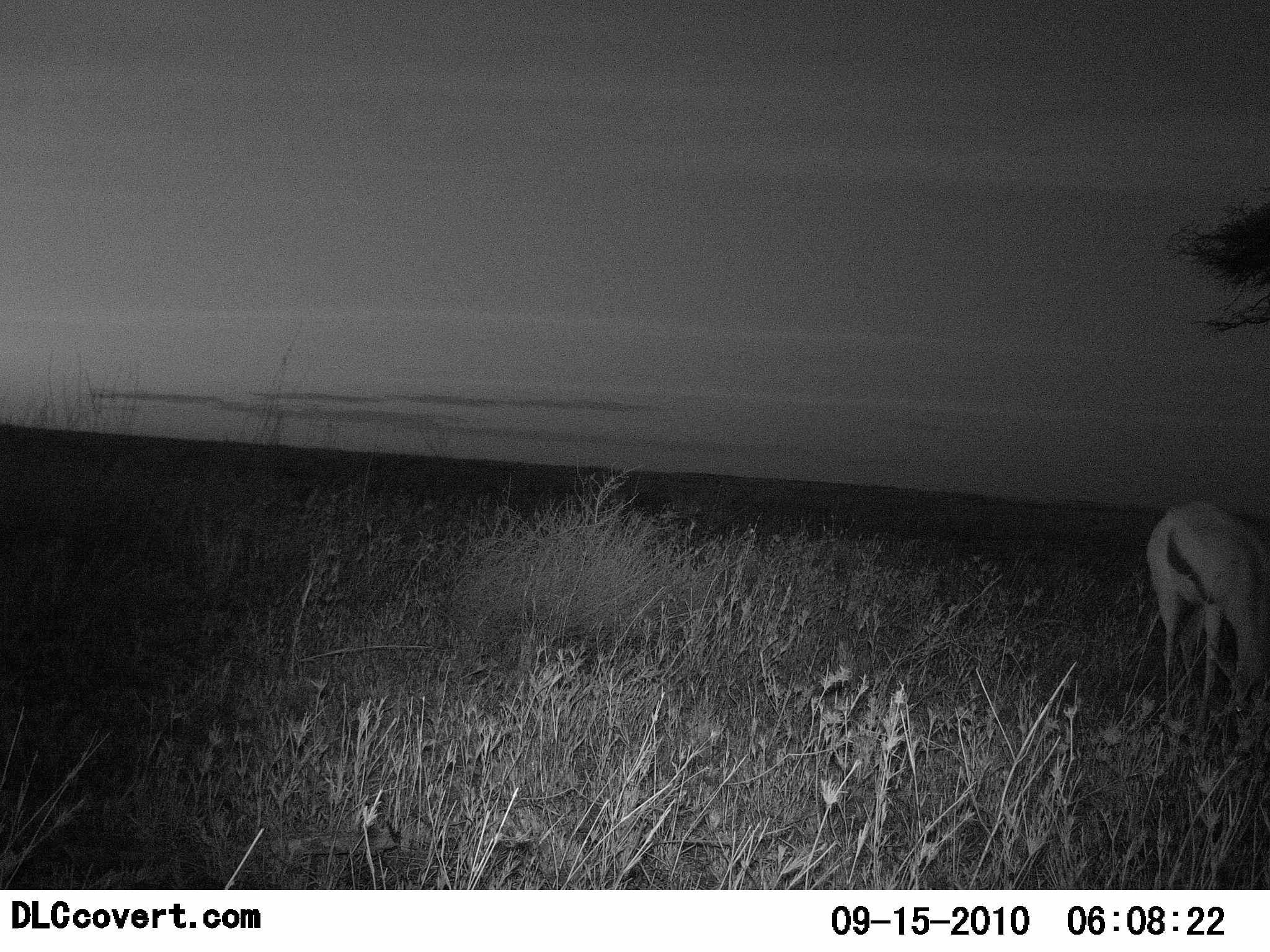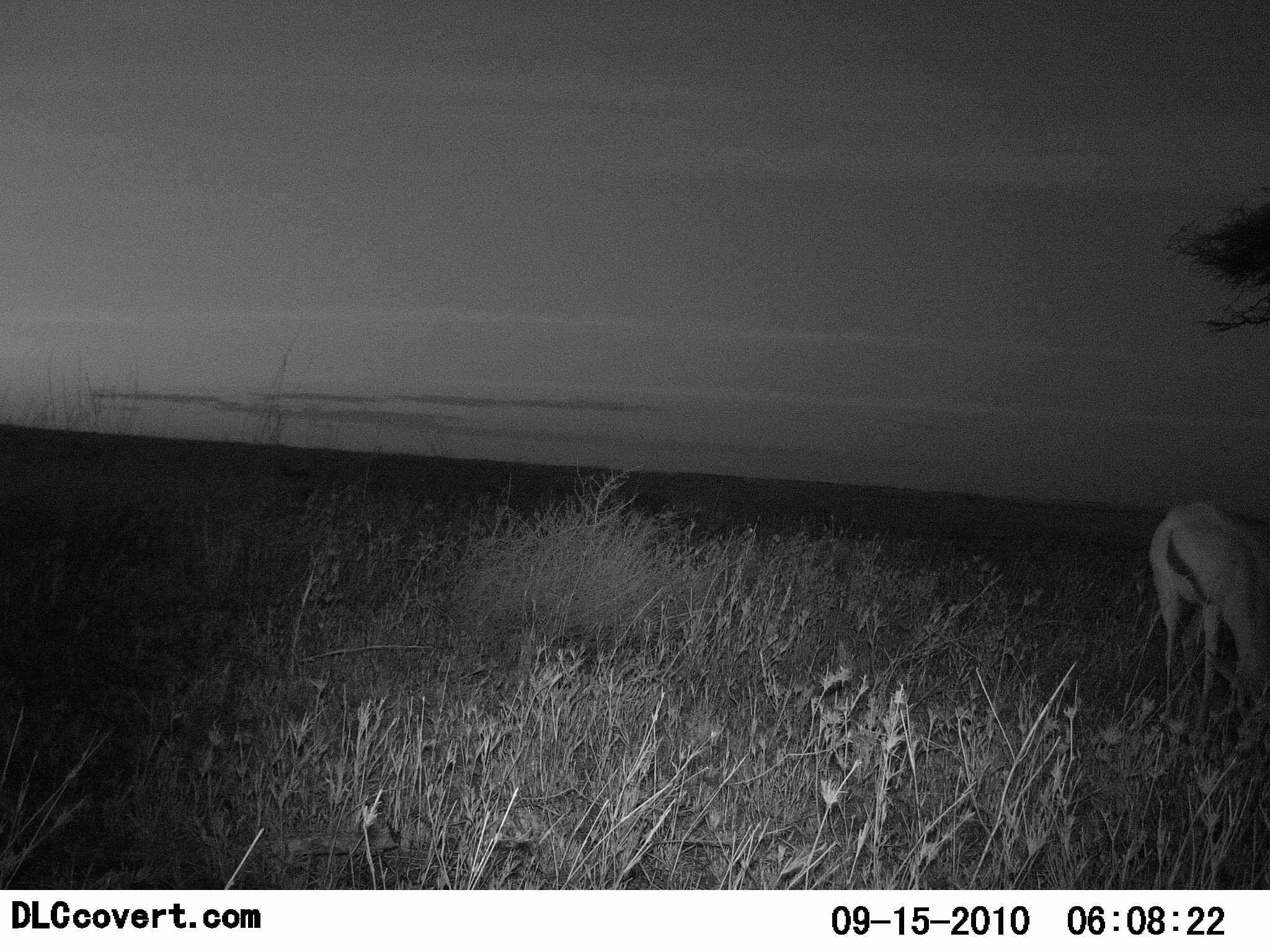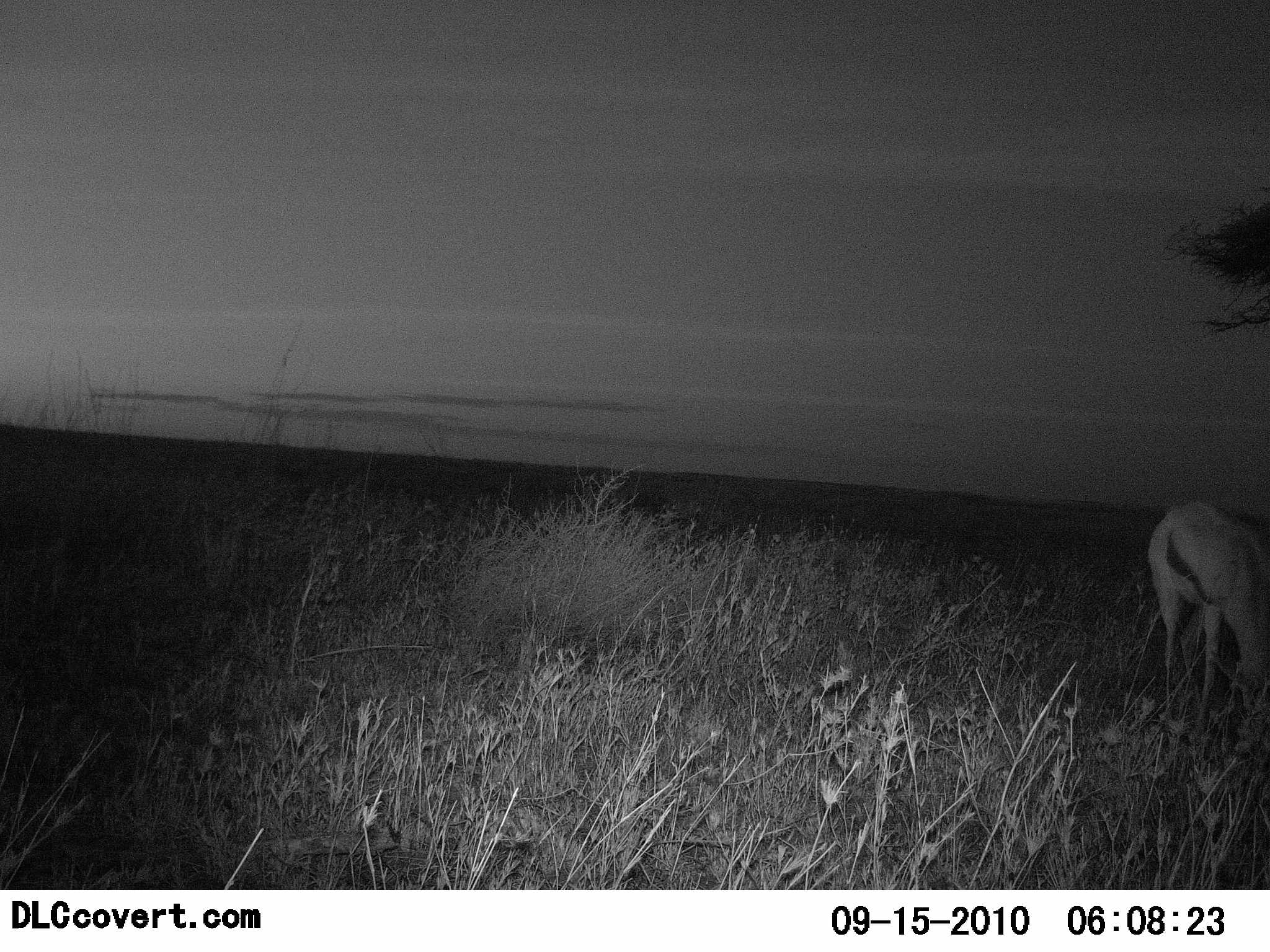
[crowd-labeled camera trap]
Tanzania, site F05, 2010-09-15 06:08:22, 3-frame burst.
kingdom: Animalia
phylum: Chordata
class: Mammalia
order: Artiodactyla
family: Bovidae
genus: Eudorcas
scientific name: Eudorcas thomsonii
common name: thomson's gazelle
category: gazellethomsons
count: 1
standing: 23%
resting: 0%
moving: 0%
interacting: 0%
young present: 0%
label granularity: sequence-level